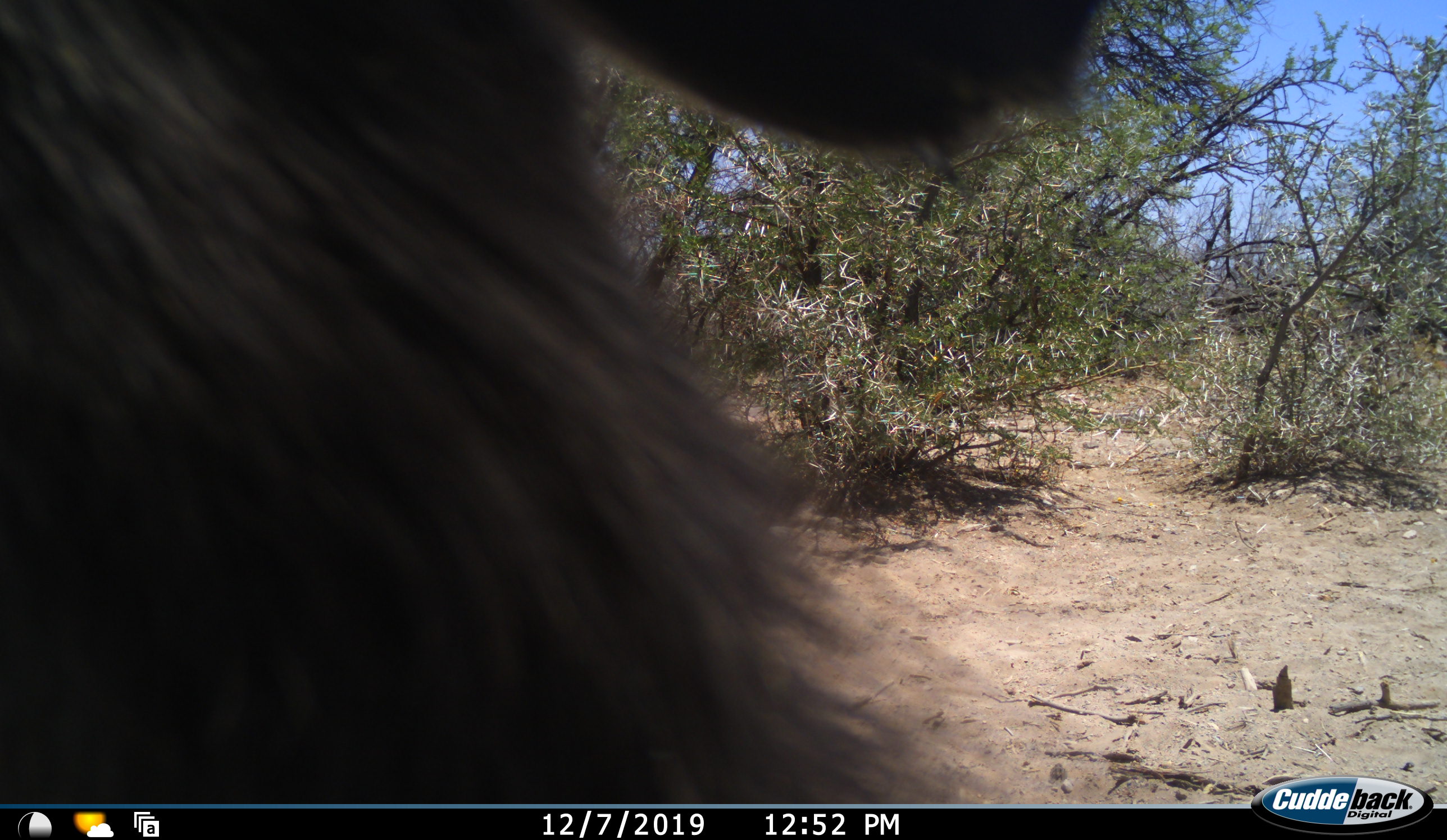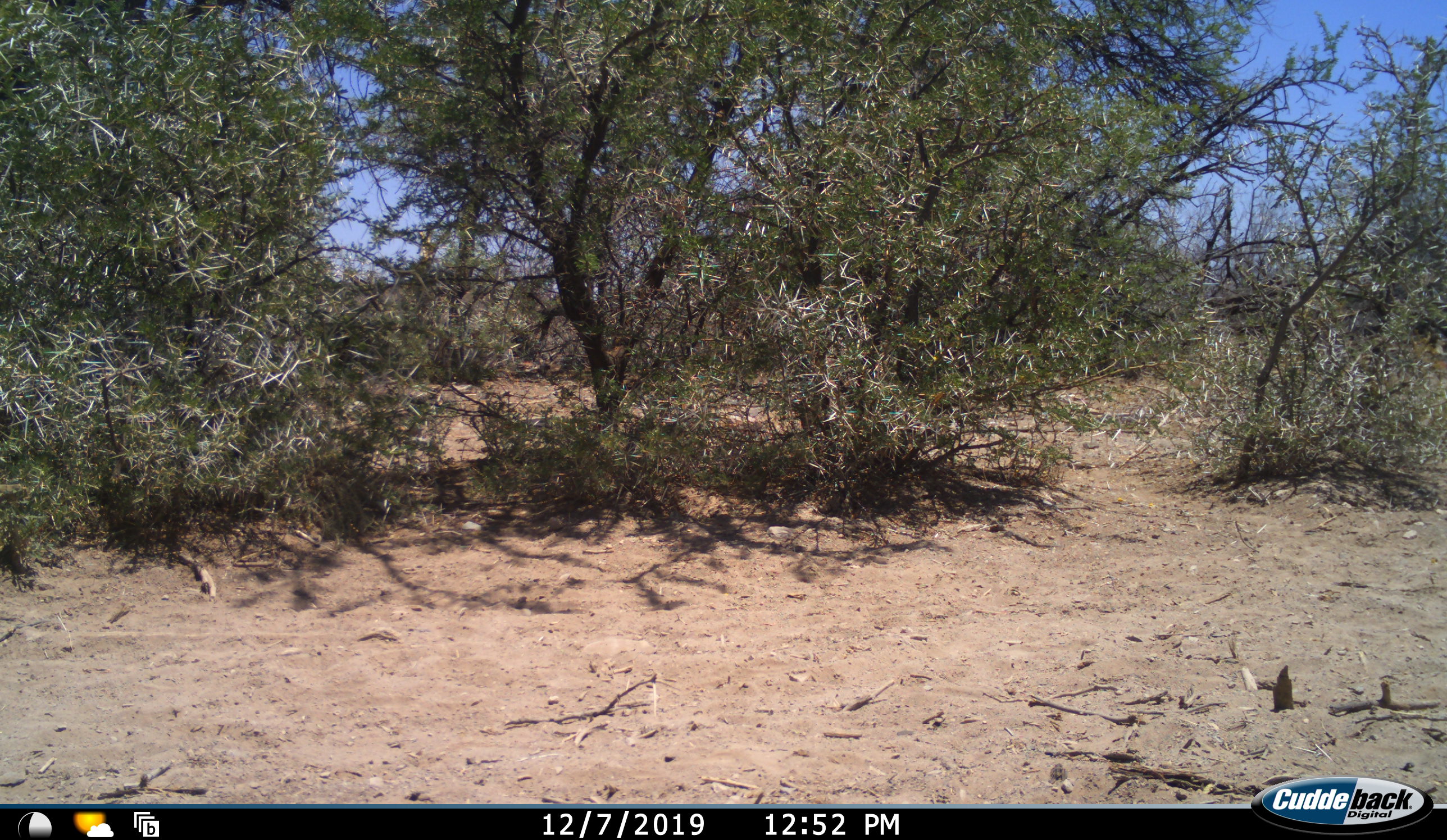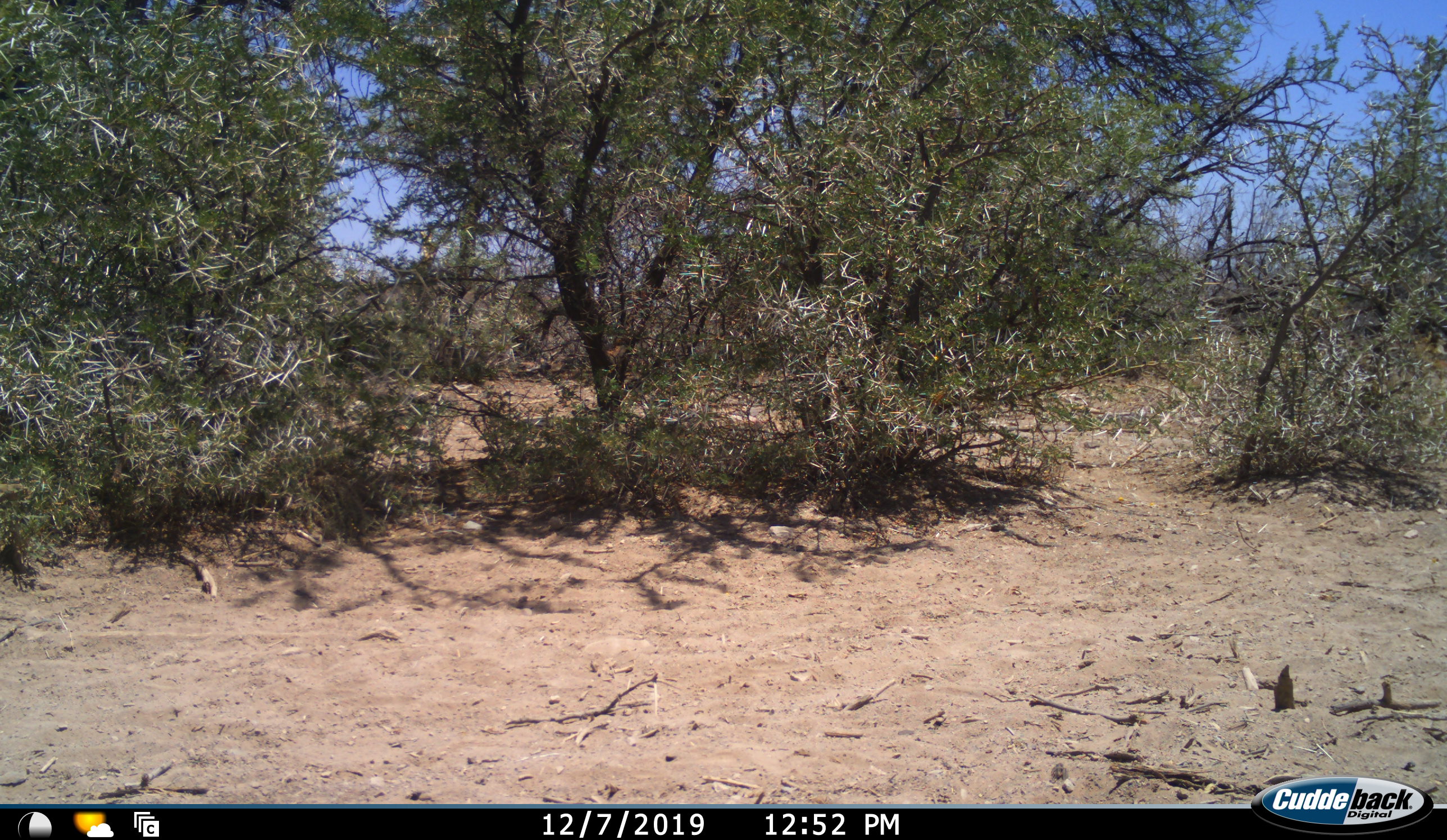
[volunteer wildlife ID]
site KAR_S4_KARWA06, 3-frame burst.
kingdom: Animalia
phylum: Chordata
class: Mammalia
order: Primates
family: Cercopithecidae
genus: Papio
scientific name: Papio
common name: baboon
Baboon (Papio), count 1. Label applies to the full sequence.